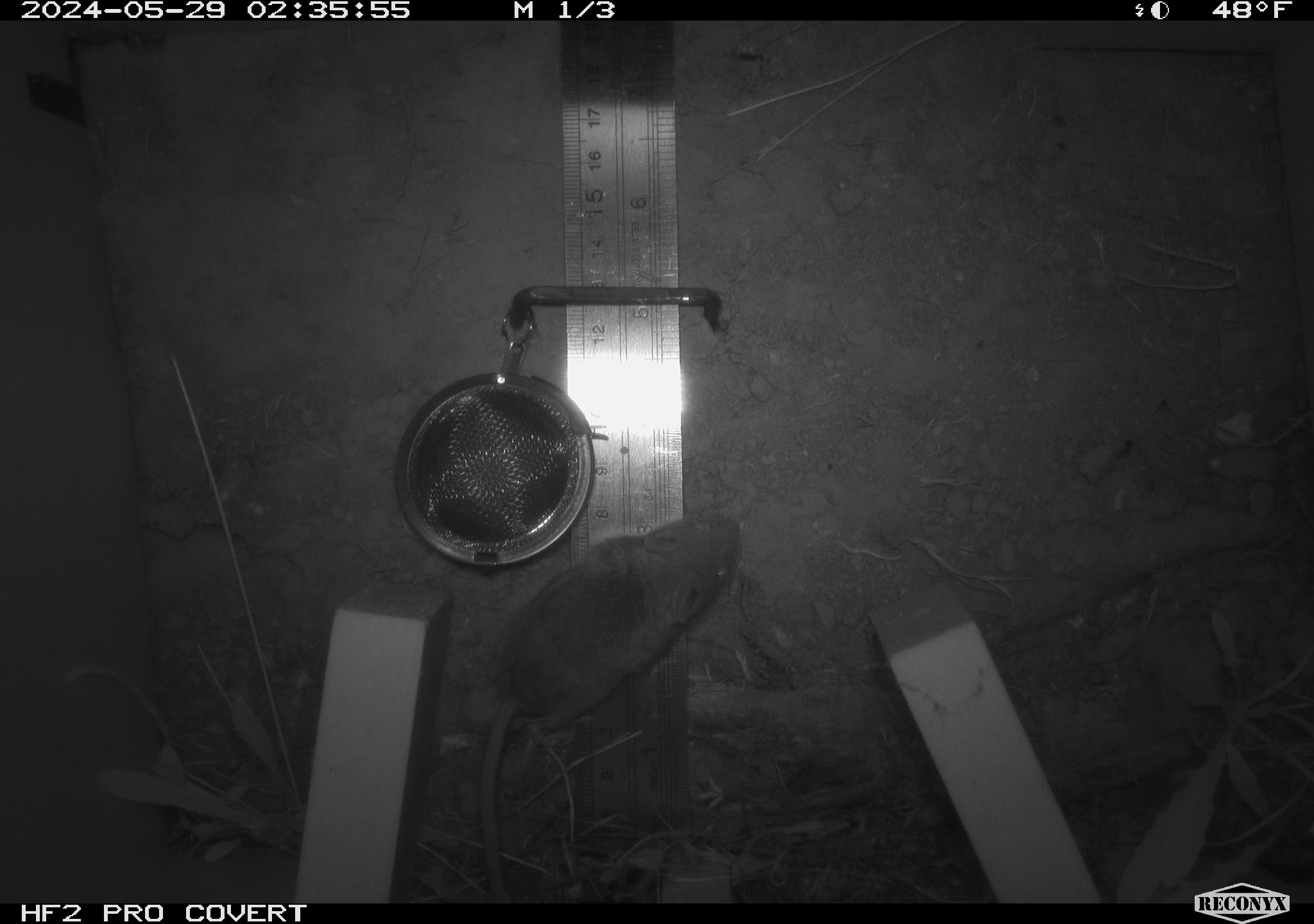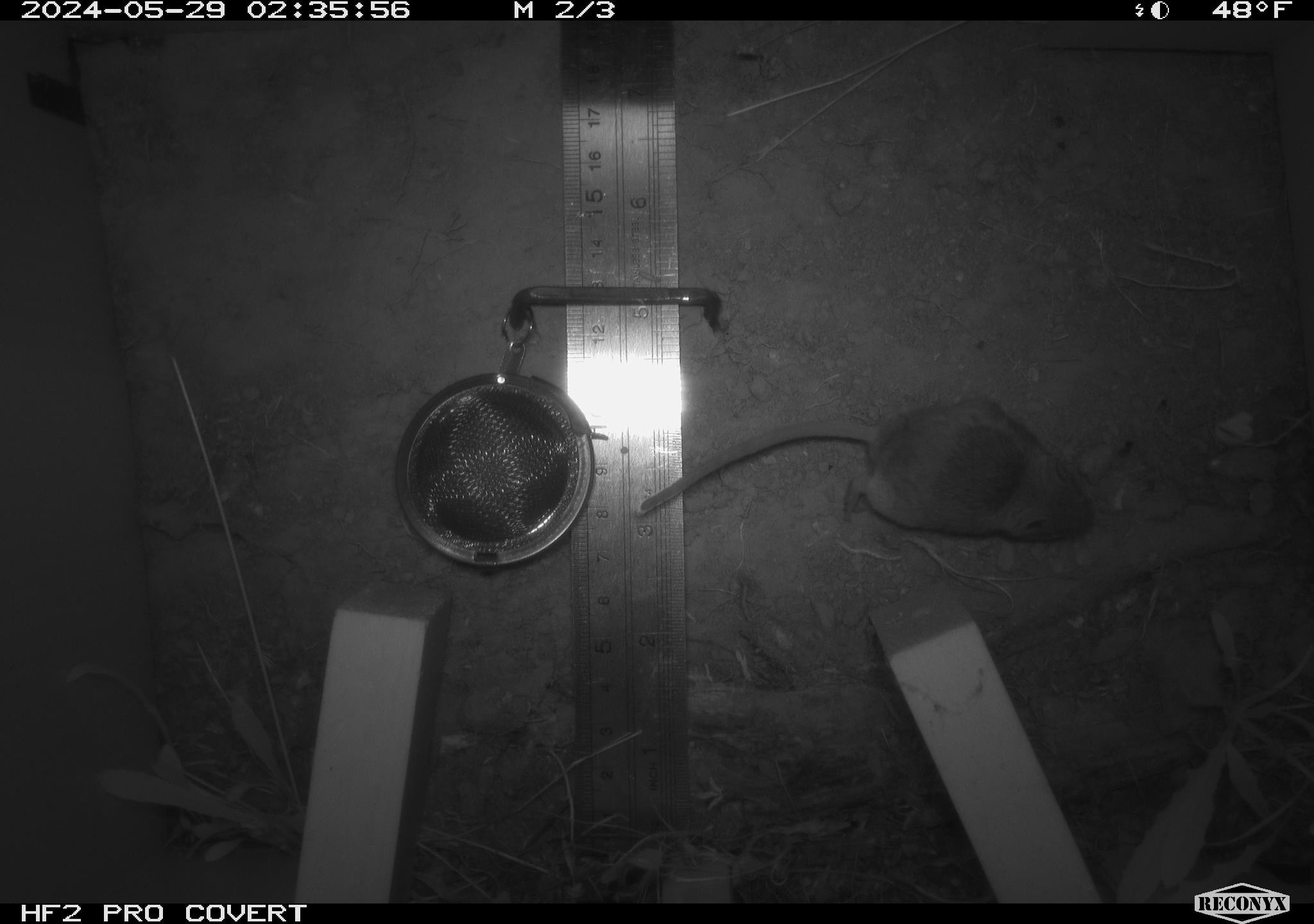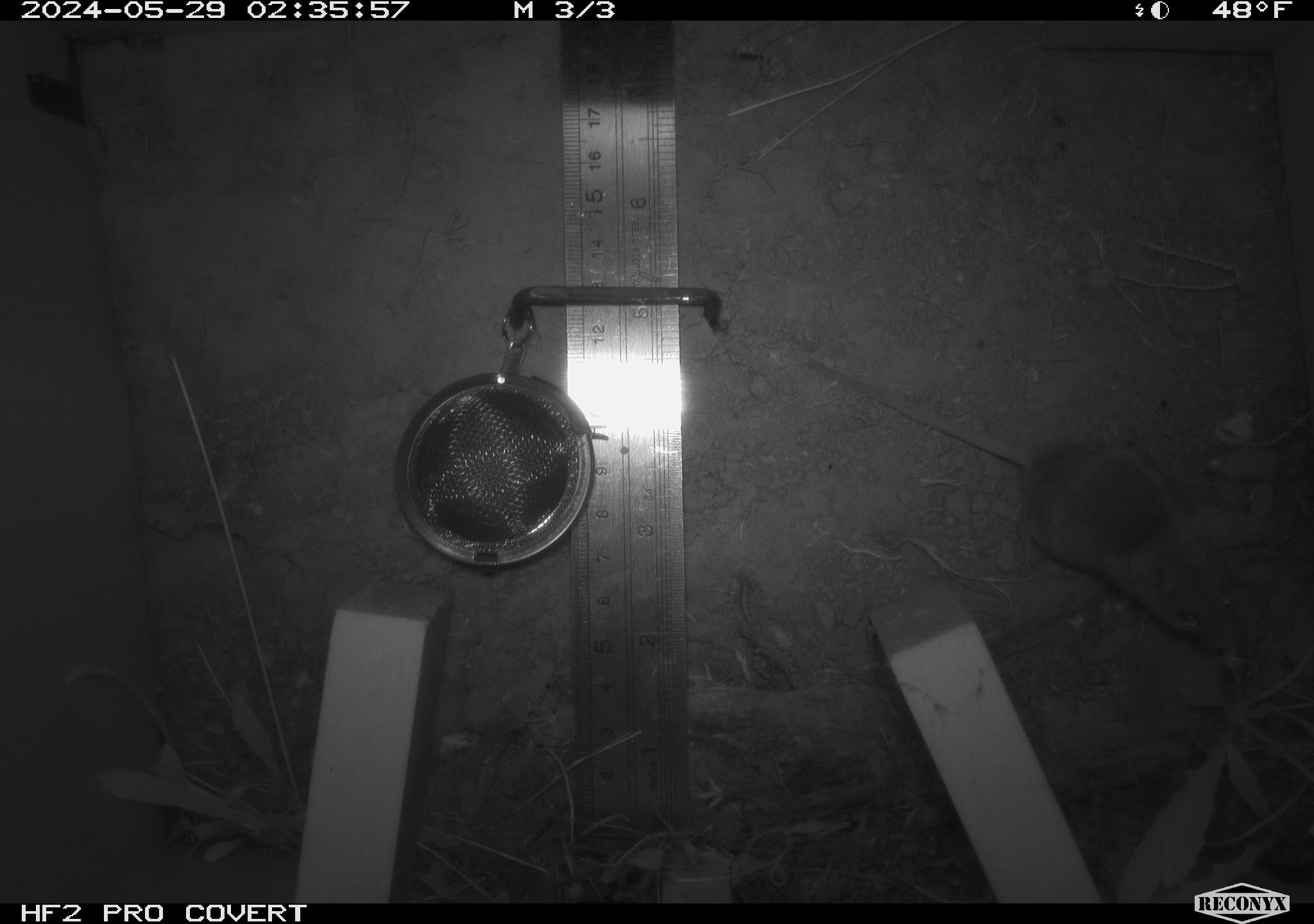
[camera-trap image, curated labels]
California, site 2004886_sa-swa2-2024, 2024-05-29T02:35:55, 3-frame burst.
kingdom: Animalia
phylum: Chordata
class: Mammalia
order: Rodentia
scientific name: Rodentia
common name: mouse species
Mouse species (Rodentia).